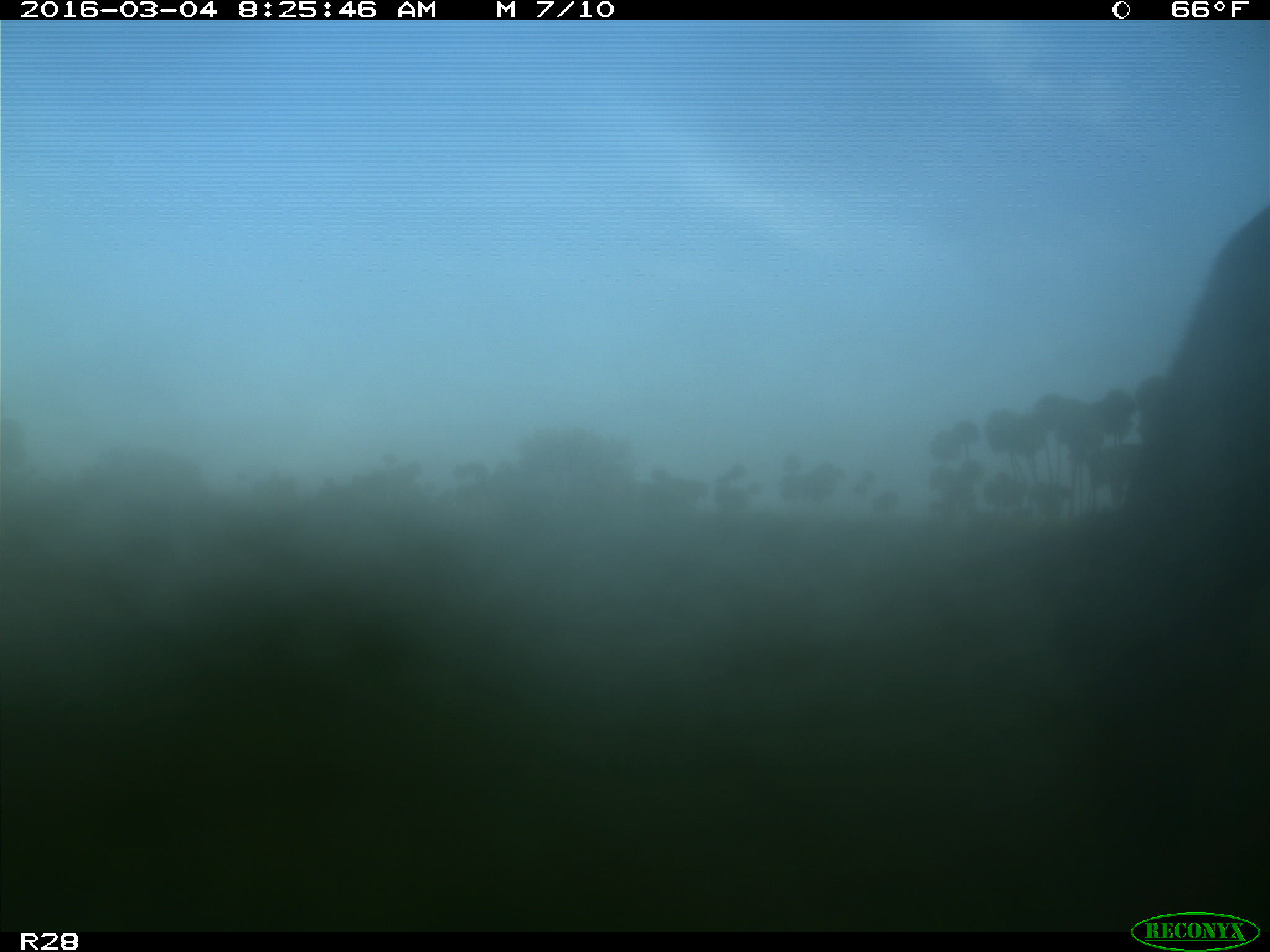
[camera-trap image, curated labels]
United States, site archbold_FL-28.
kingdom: Animalia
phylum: Chordata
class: Mammalia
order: Artiodactyla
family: Bovidae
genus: Bos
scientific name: Bos taurus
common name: domestic cow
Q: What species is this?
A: Bos taurus (domestic cow).